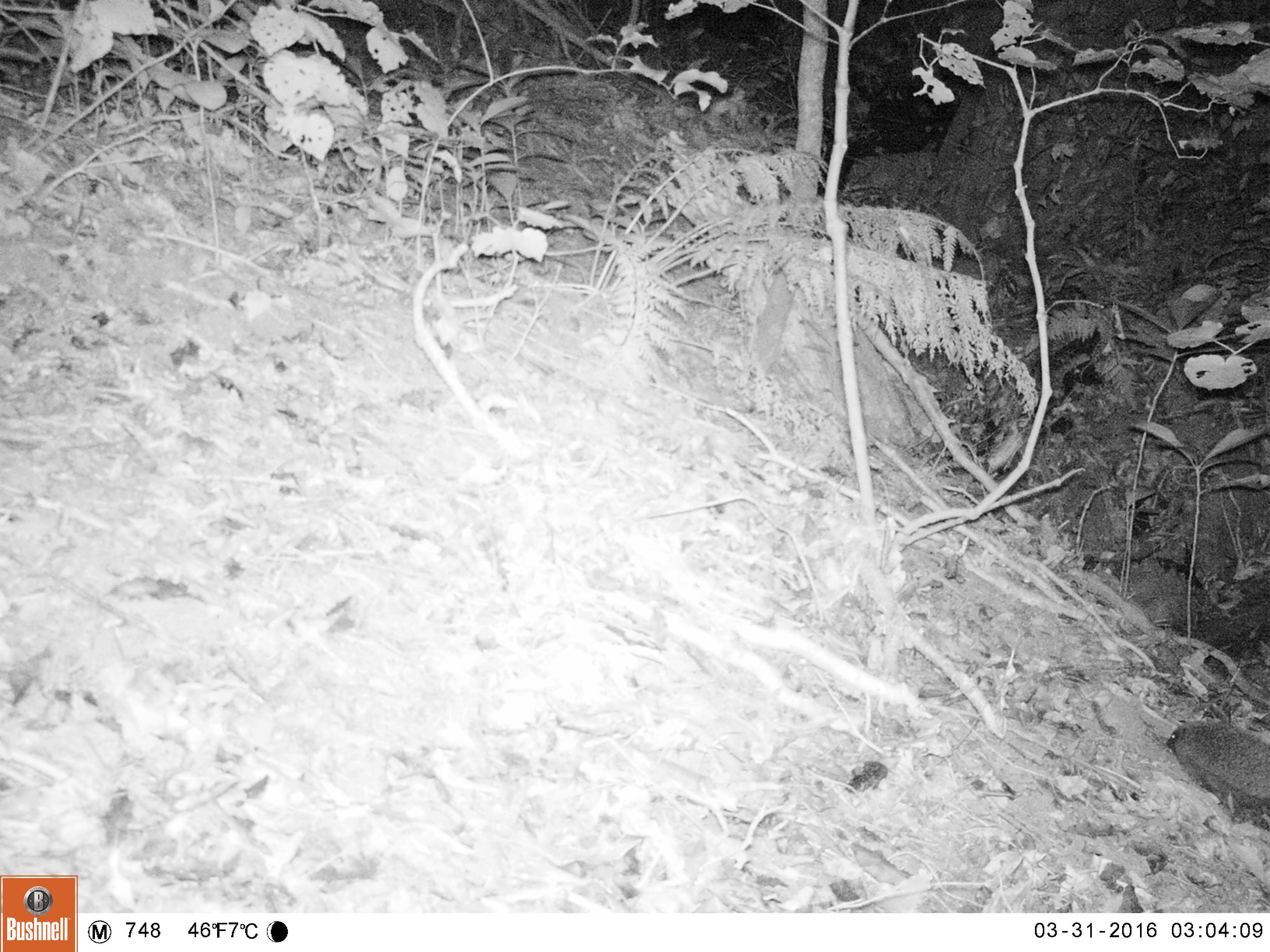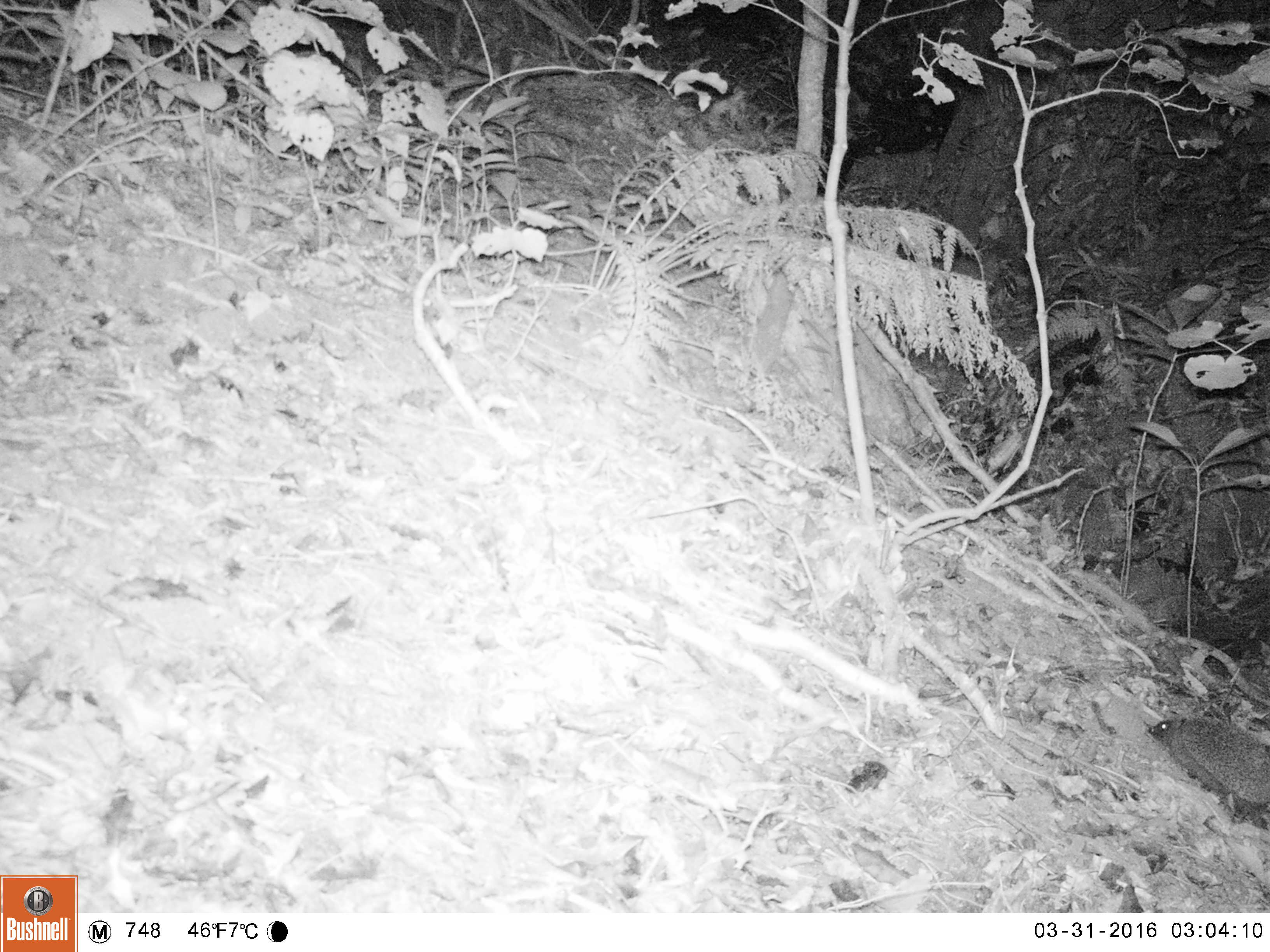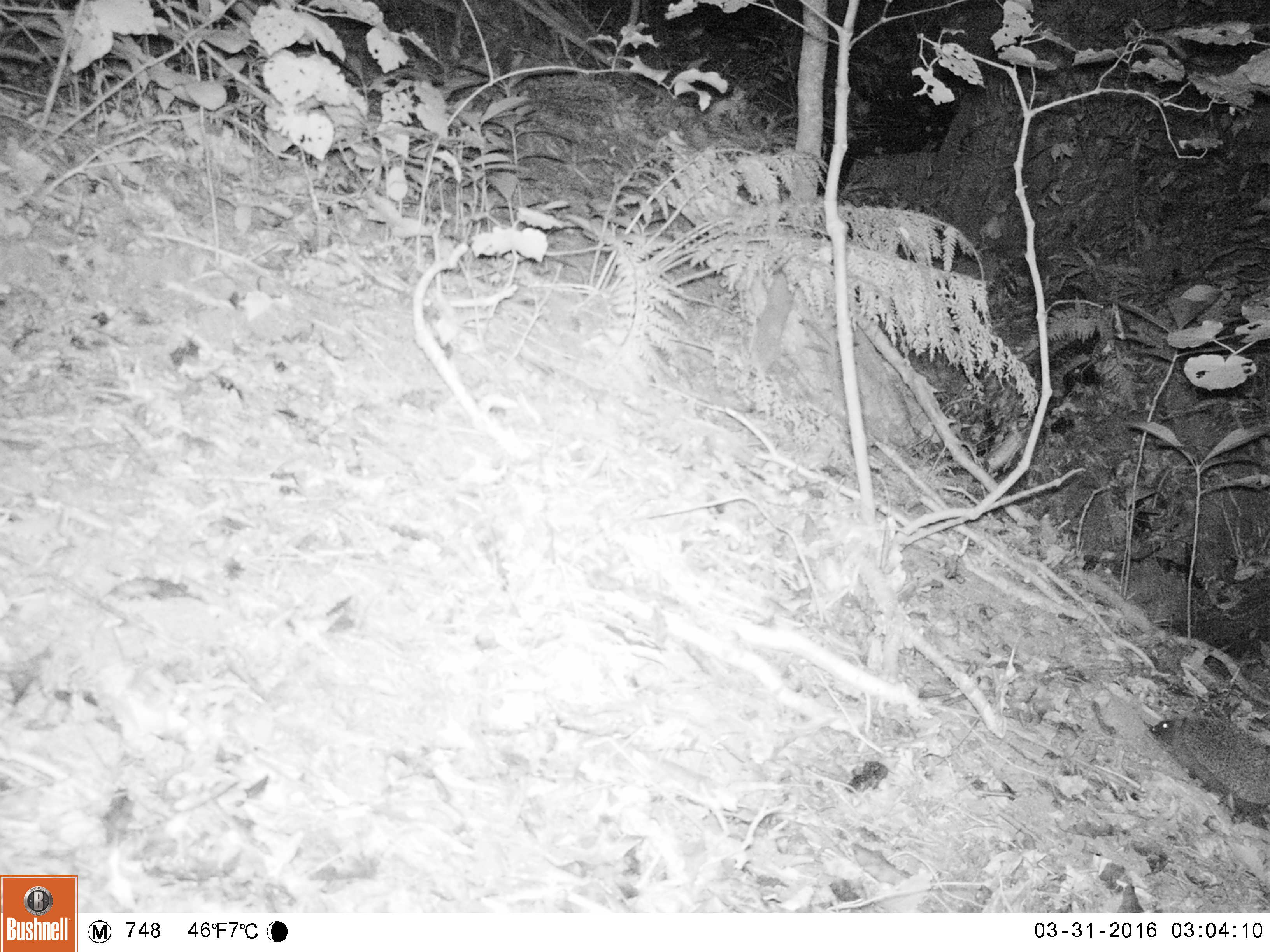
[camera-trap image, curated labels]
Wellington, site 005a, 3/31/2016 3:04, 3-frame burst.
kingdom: Animalia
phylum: Chordata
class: Mammalia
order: Eulipotyphla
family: Erinaceidae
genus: Erinaceus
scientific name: Erinaceus europaeus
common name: hedgehog